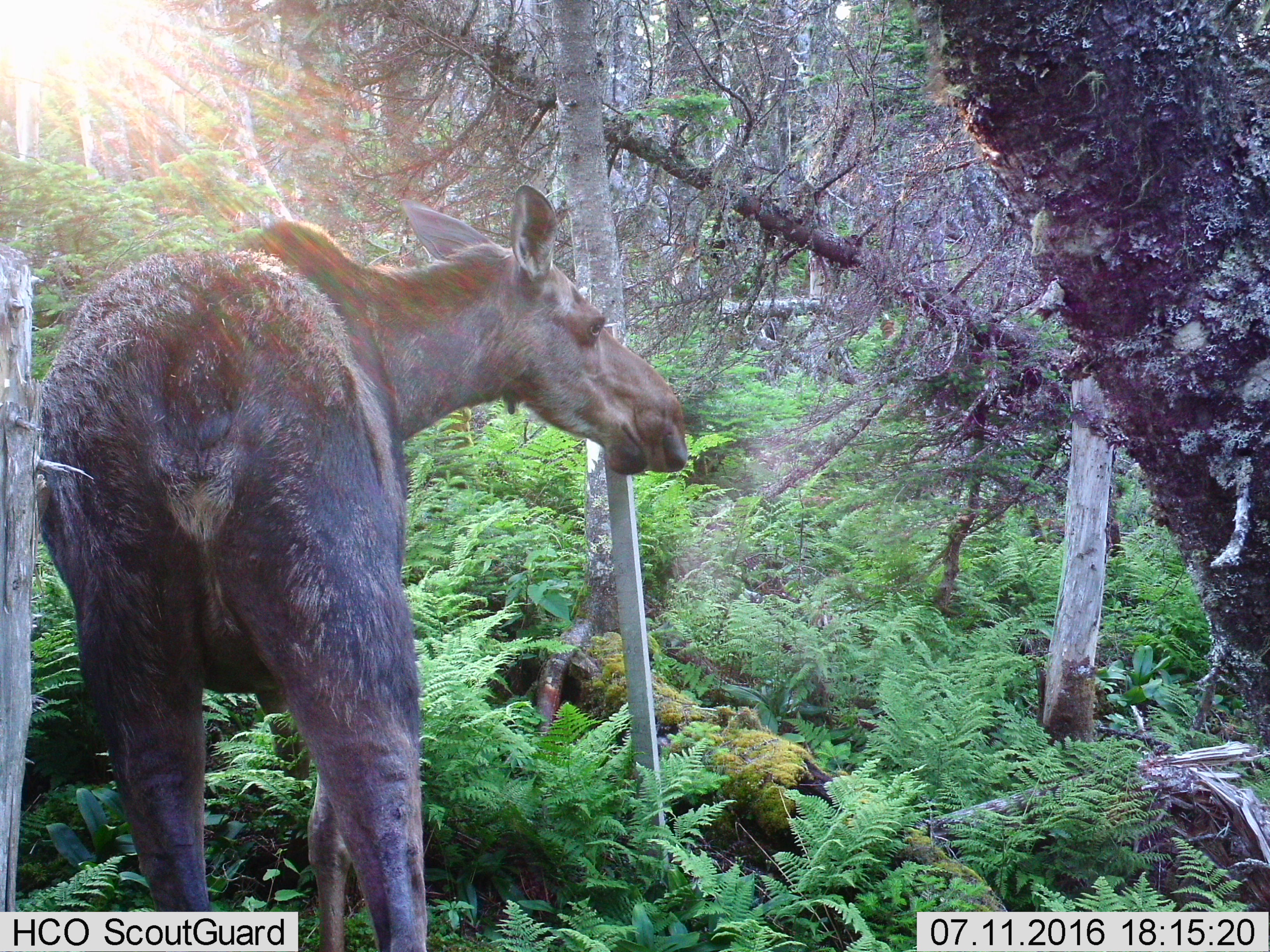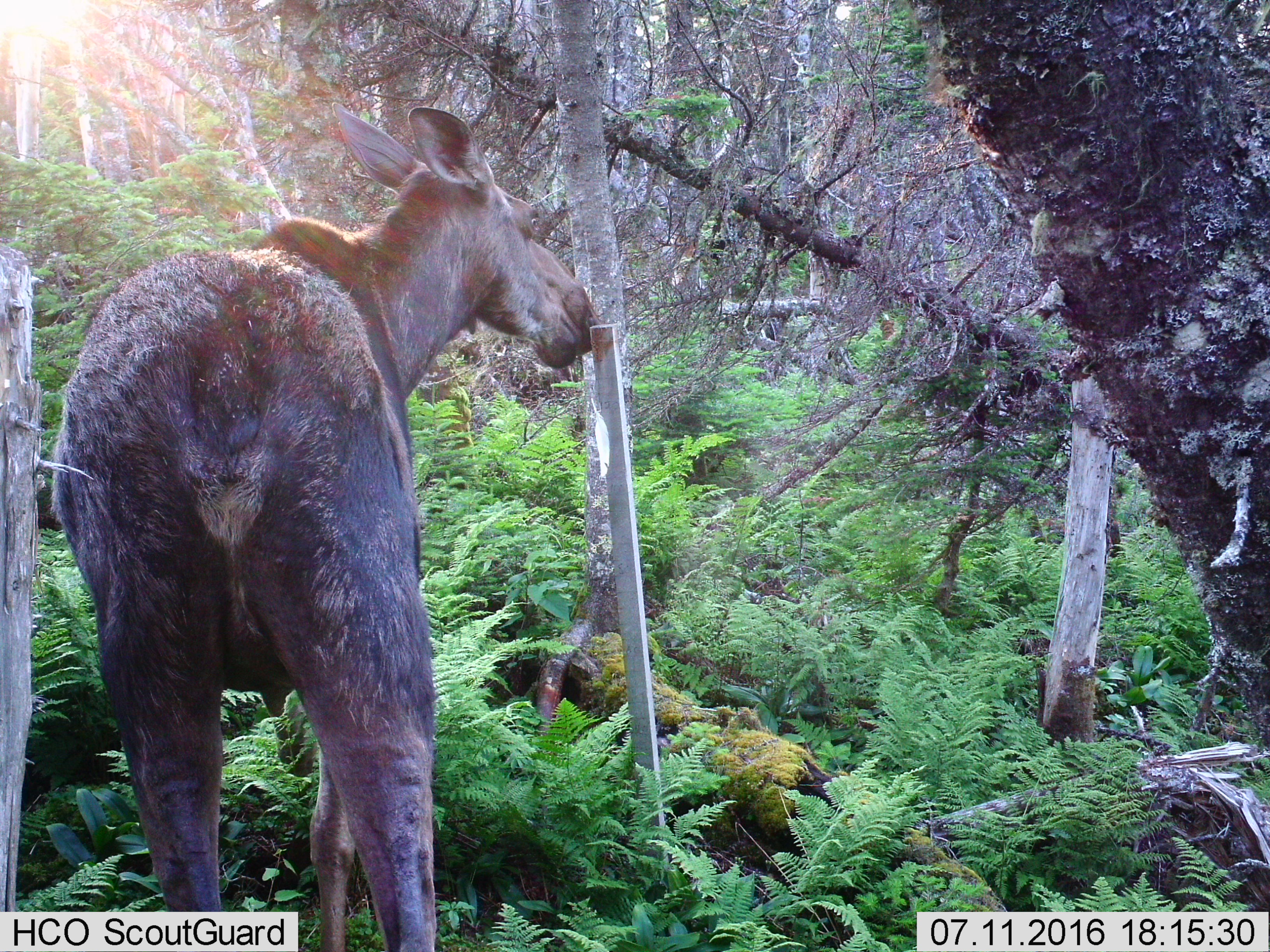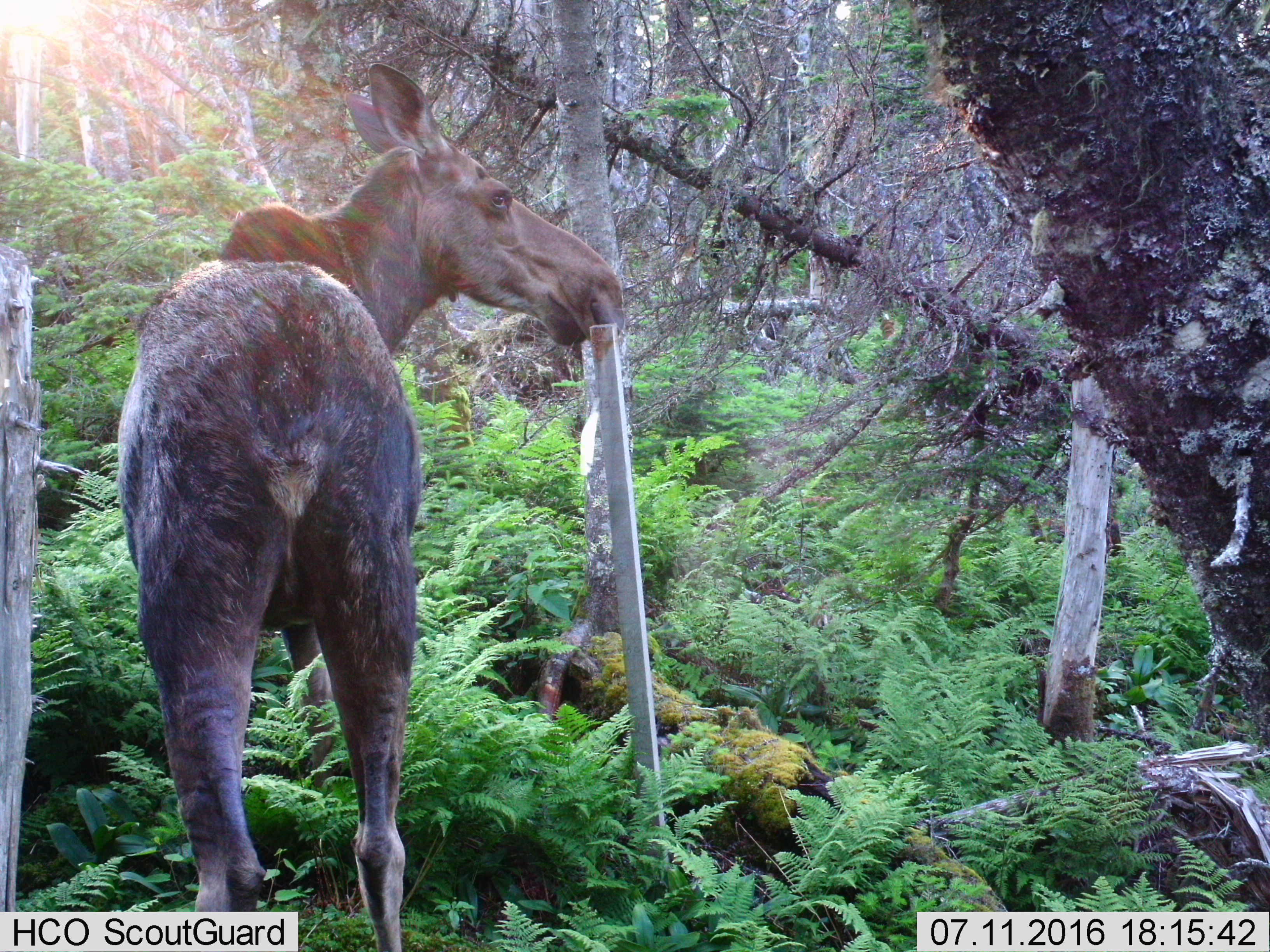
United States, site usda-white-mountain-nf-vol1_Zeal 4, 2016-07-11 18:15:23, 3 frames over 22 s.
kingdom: Animalia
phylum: Chordata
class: Mammalia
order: Artiodactyla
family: Cervidae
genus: Alces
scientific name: Alces alces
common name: moose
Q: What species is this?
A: Moose (Alces alces).